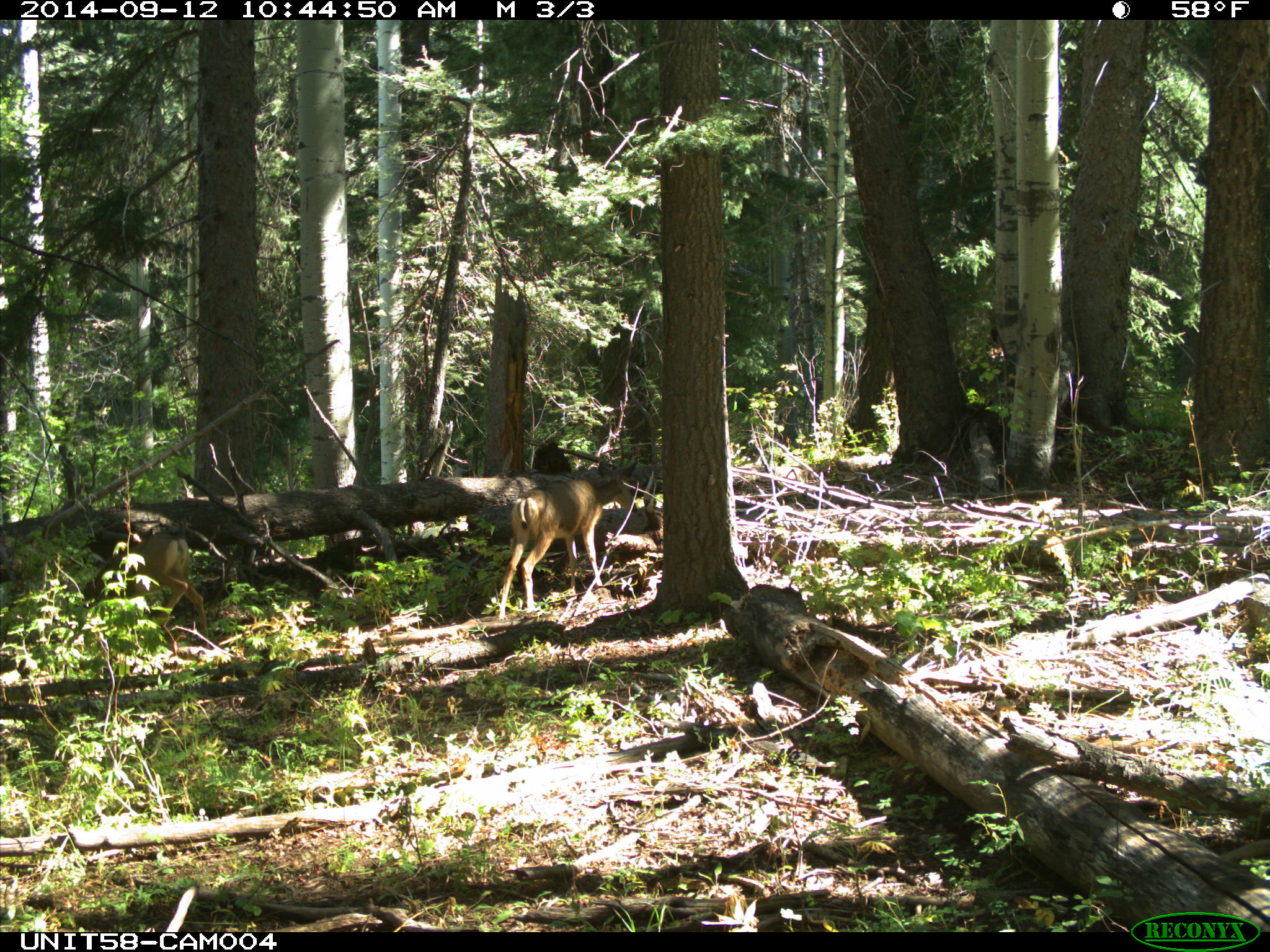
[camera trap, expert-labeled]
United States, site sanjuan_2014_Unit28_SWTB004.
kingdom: Animalia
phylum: Chordata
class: Mammalia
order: Artiodactyla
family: Cervidae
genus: Odocoileus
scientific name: Odocoileus hemionus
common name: mule deer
Odocoileus hemionus (mule deer).